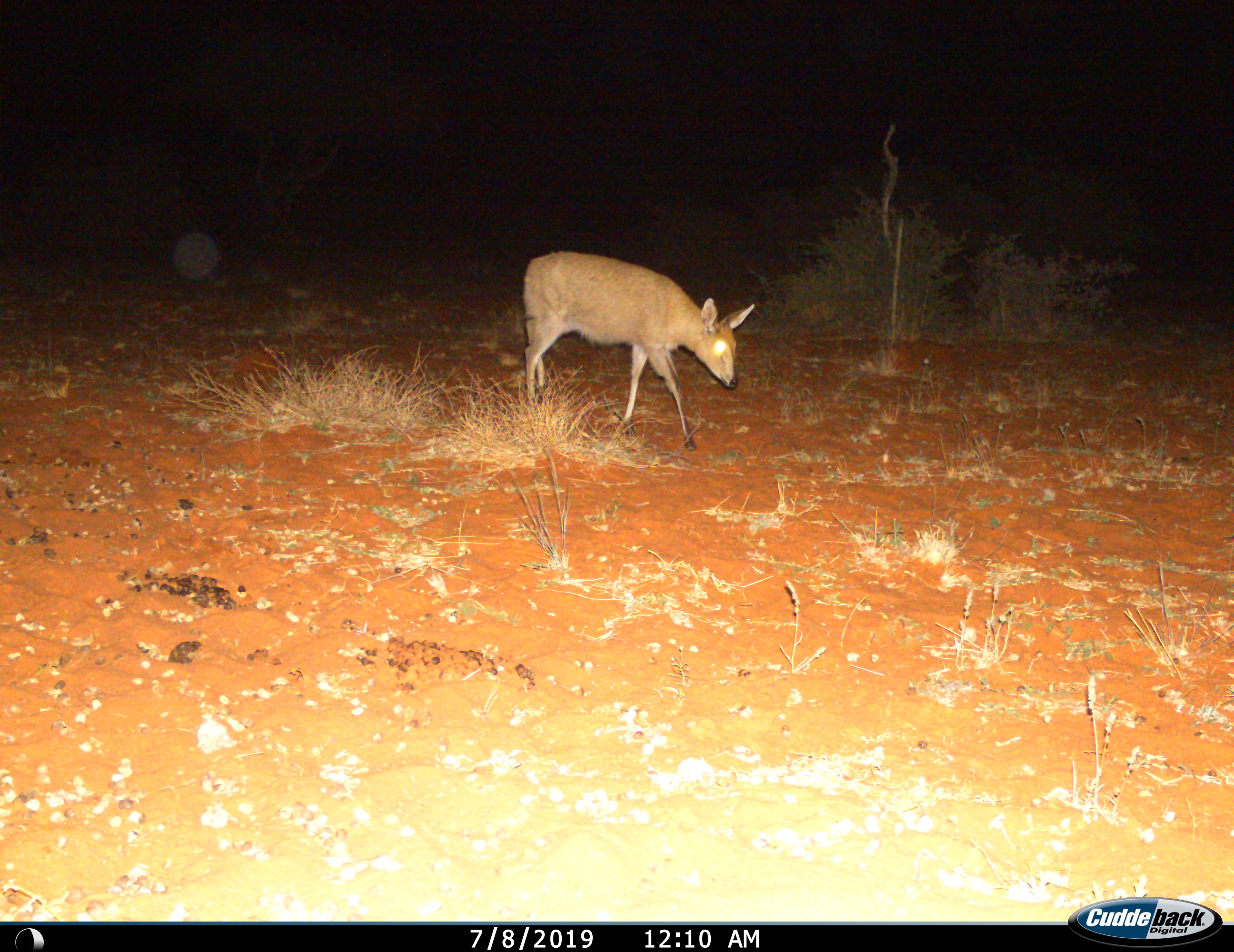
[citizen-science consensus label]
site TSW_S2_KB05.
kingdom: Animalia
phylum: Chordata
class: Mammalia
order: Artiodactyla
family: Bovidae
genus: Sylvicapra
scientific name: Sylvicapra grimmia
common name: common duiker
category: duikercommongrey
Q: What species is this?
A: Duikercommongrey (common duiker) (Sylvicapra grimmia).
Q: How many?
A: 1.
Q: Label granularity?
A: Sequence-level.